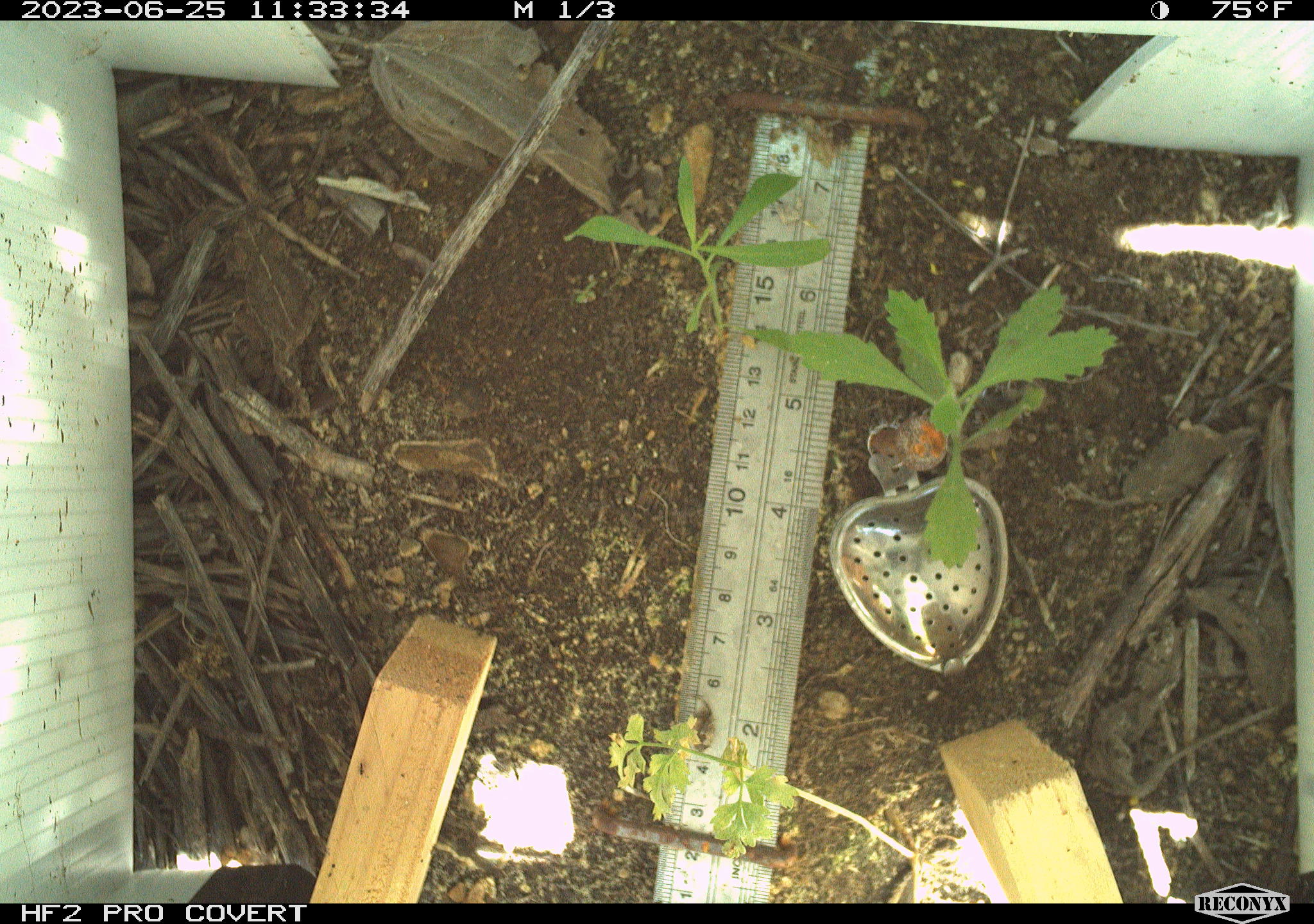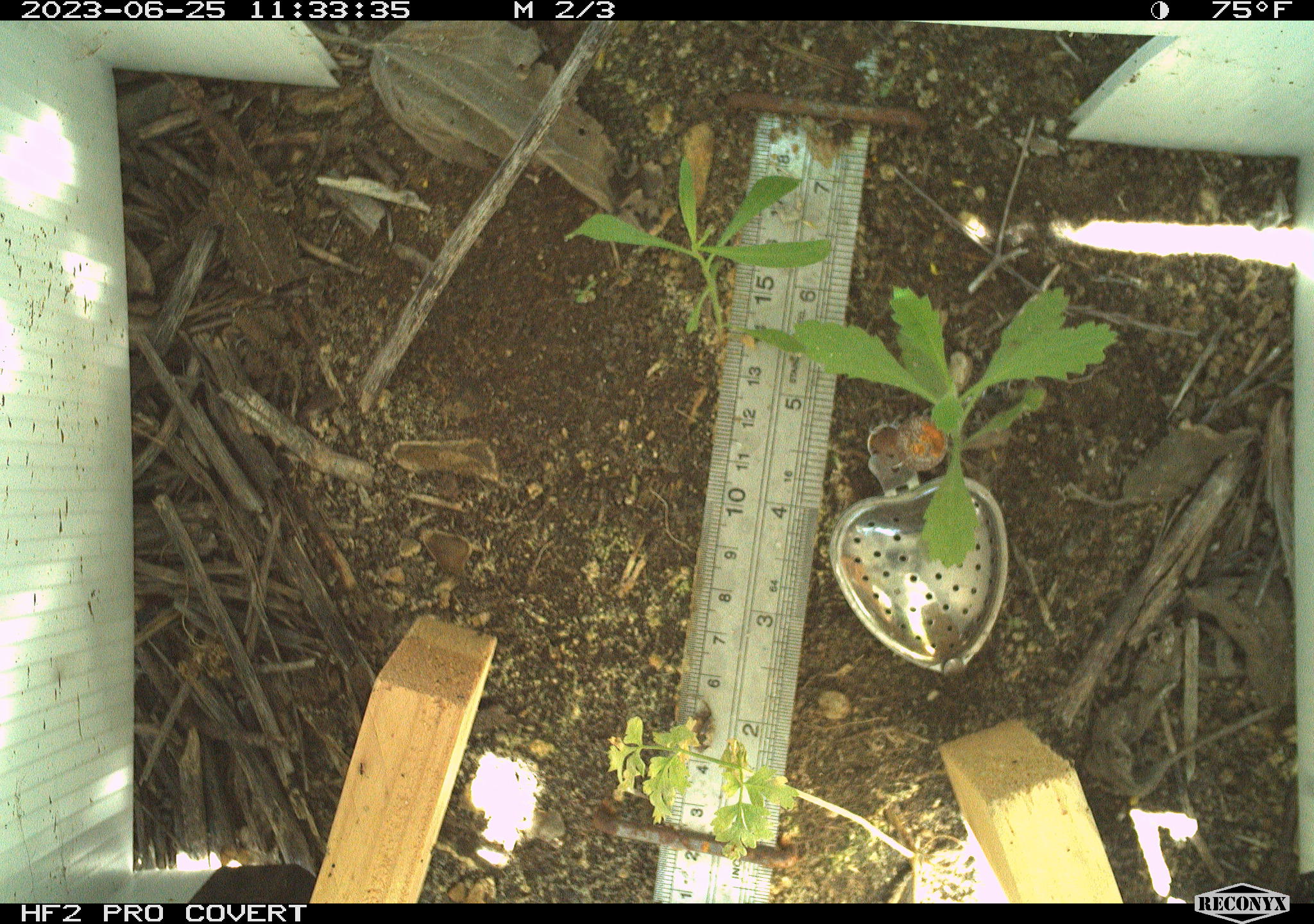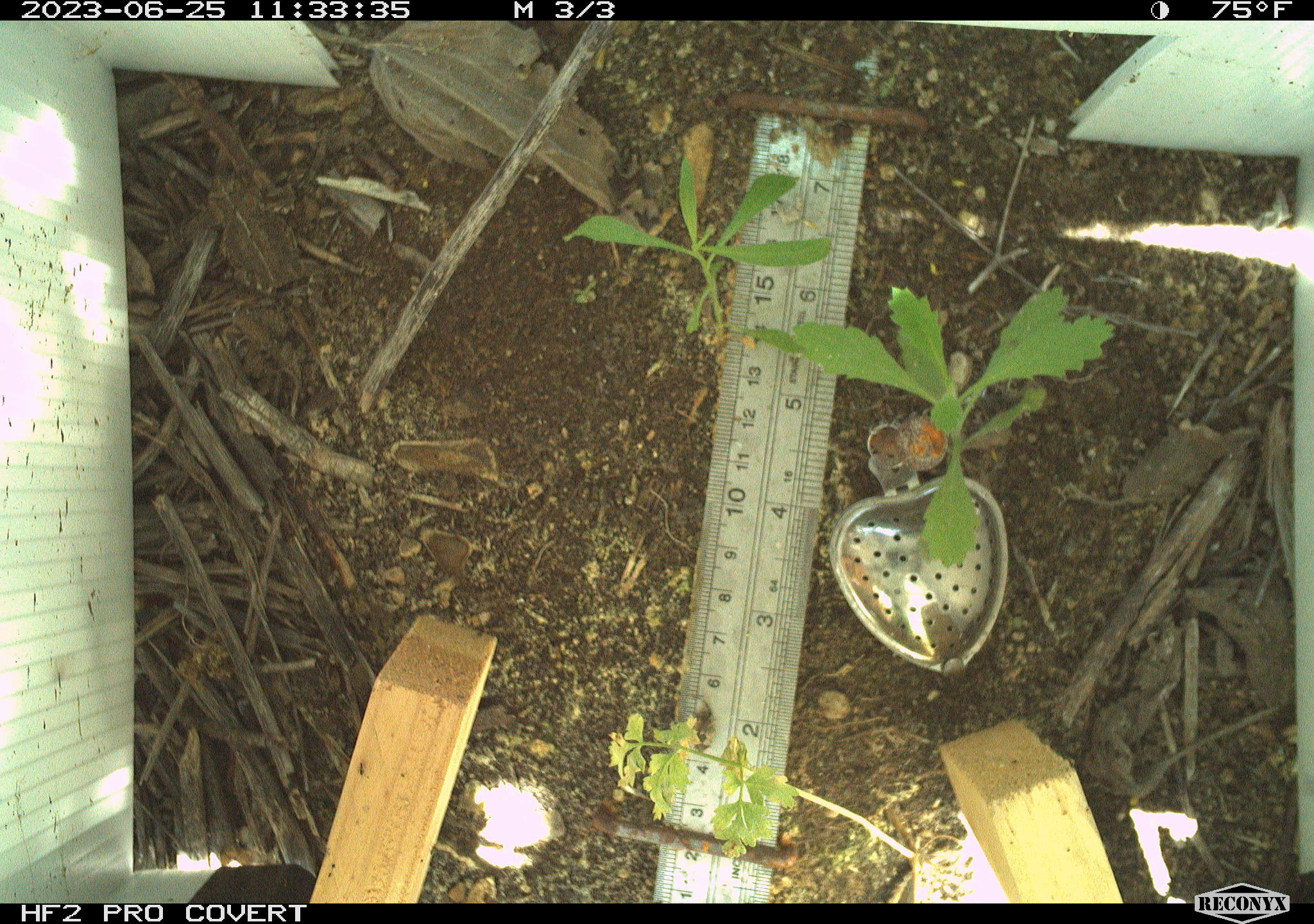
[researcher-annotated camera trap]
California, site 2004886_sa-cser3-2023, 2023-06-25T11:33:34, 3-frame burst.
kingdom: Animalia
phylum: Chordata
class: Amphibia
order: Anura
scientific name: Anura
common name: frogs